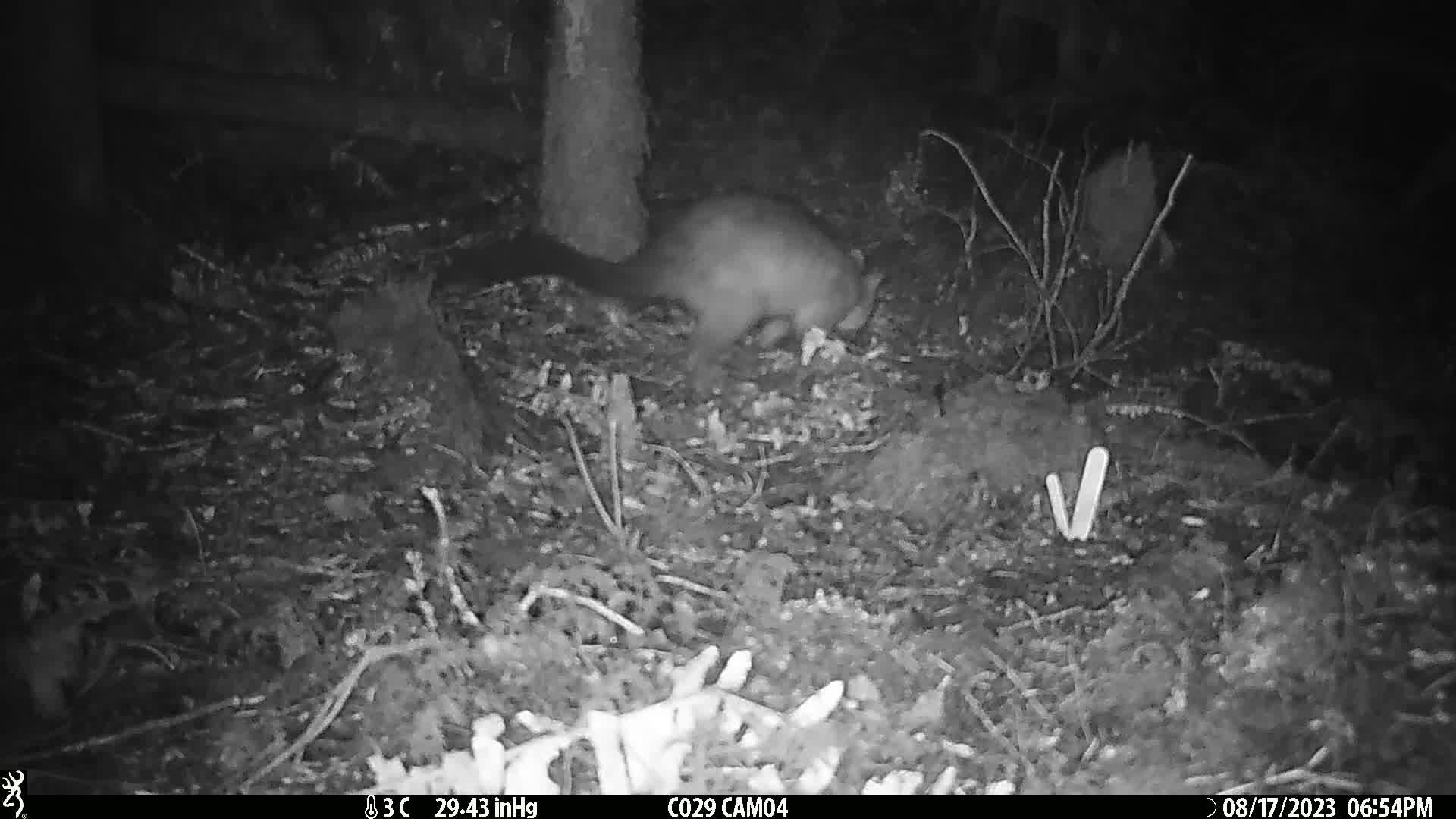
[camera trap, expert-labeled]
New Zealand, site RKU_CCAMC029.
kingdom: Animalia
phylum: Chordata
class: Mammalia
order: Diprotodontia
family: Phalangeridae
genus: Trichosurus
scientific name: Trichosurus vulpecula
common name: common brushtail possum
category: possum